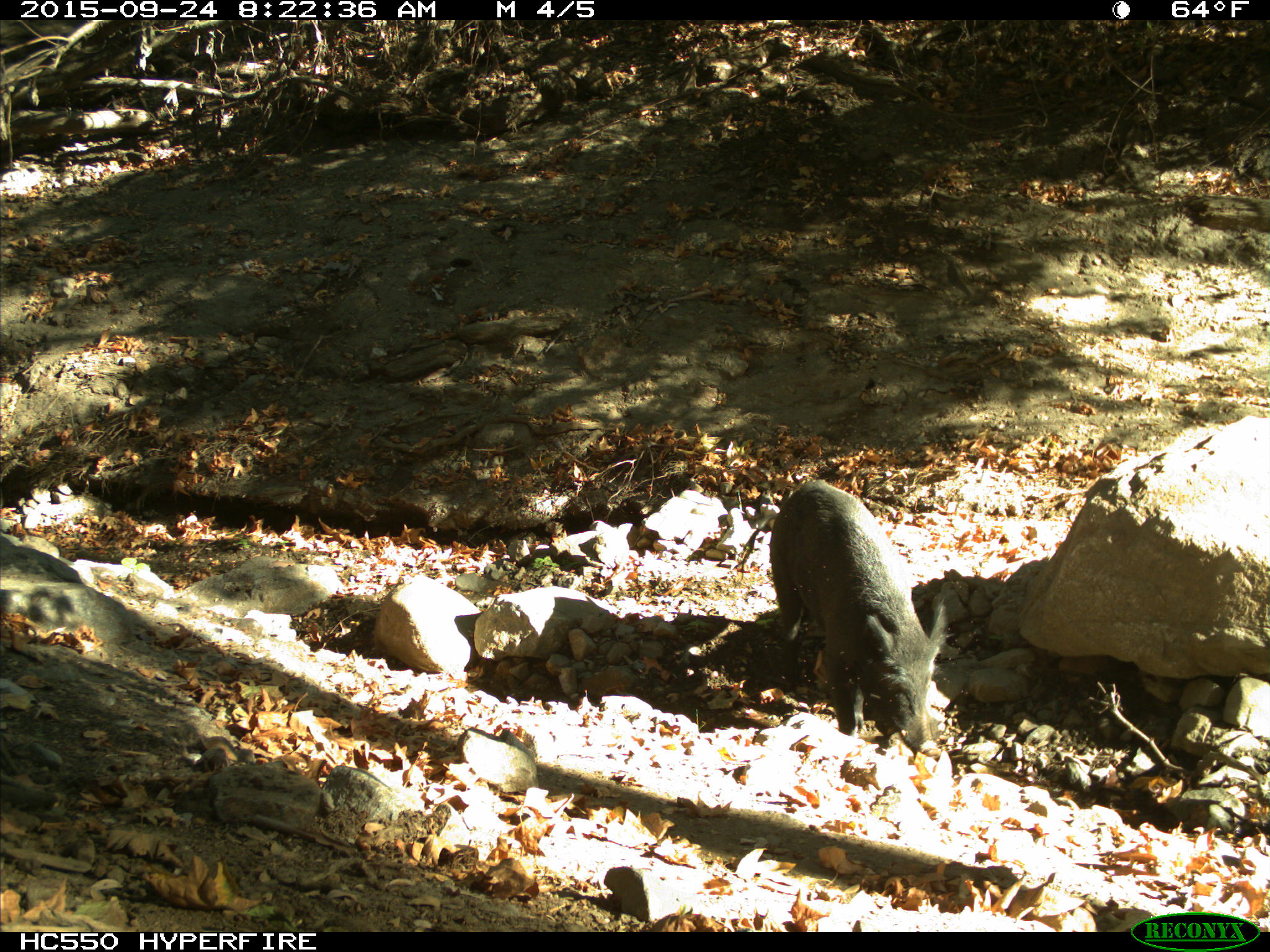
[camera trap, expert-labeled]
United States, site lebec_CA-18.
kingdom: Animalia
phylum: Chordata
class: Mammalia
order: Artiodactyla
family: Suidae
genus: Sus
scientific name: Sus scrofa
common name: wild boar